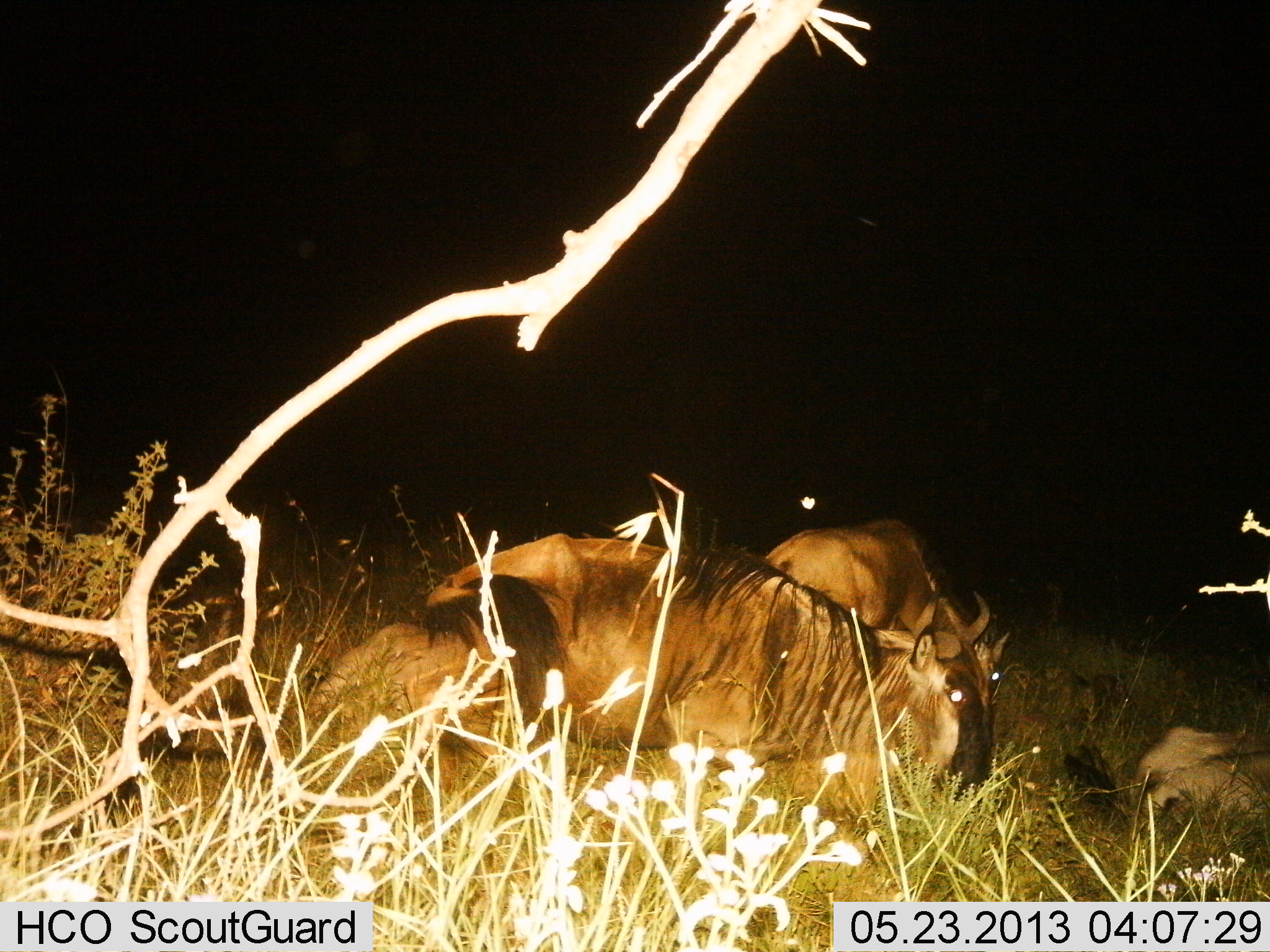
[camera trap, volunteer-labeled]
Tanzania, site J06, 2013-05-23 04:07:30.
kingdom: Animalia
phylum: Chordata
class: Mammalia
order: Artiodactyla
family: Bovidae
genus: Connochaetes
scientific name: Connochaetes taurinus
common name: blue wildebeest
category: wildebeest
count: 3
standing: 10%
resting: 90%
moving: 0%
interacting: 0%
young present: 10%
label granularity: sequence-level